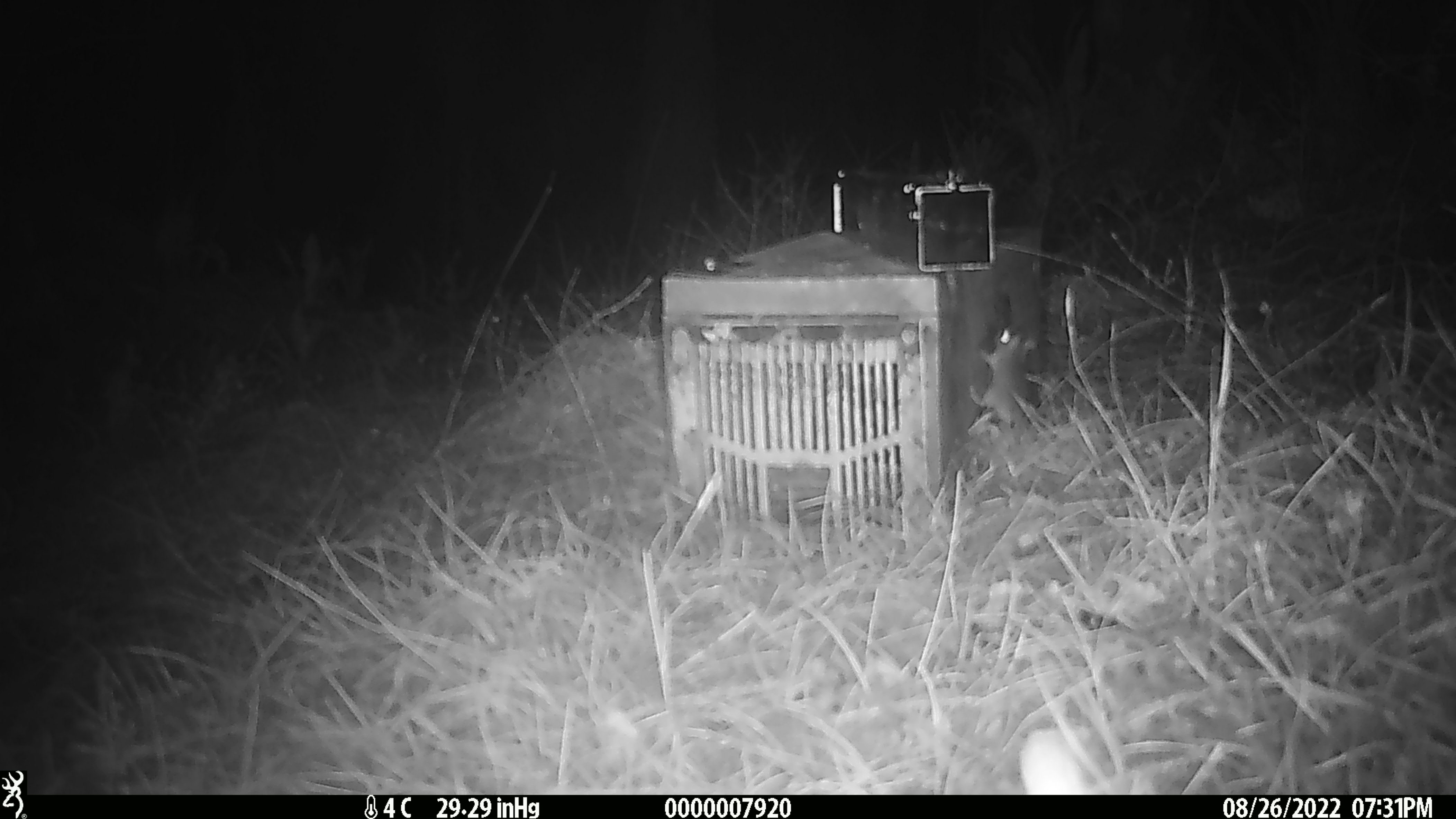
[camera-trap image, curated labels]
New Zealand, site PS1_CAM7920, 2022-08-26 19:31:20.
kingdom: Animalia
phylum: Chordata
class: Mammalia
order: Rodentia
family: Muridae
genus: Mus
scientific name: Mus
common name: mouse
Mouse (Mus).